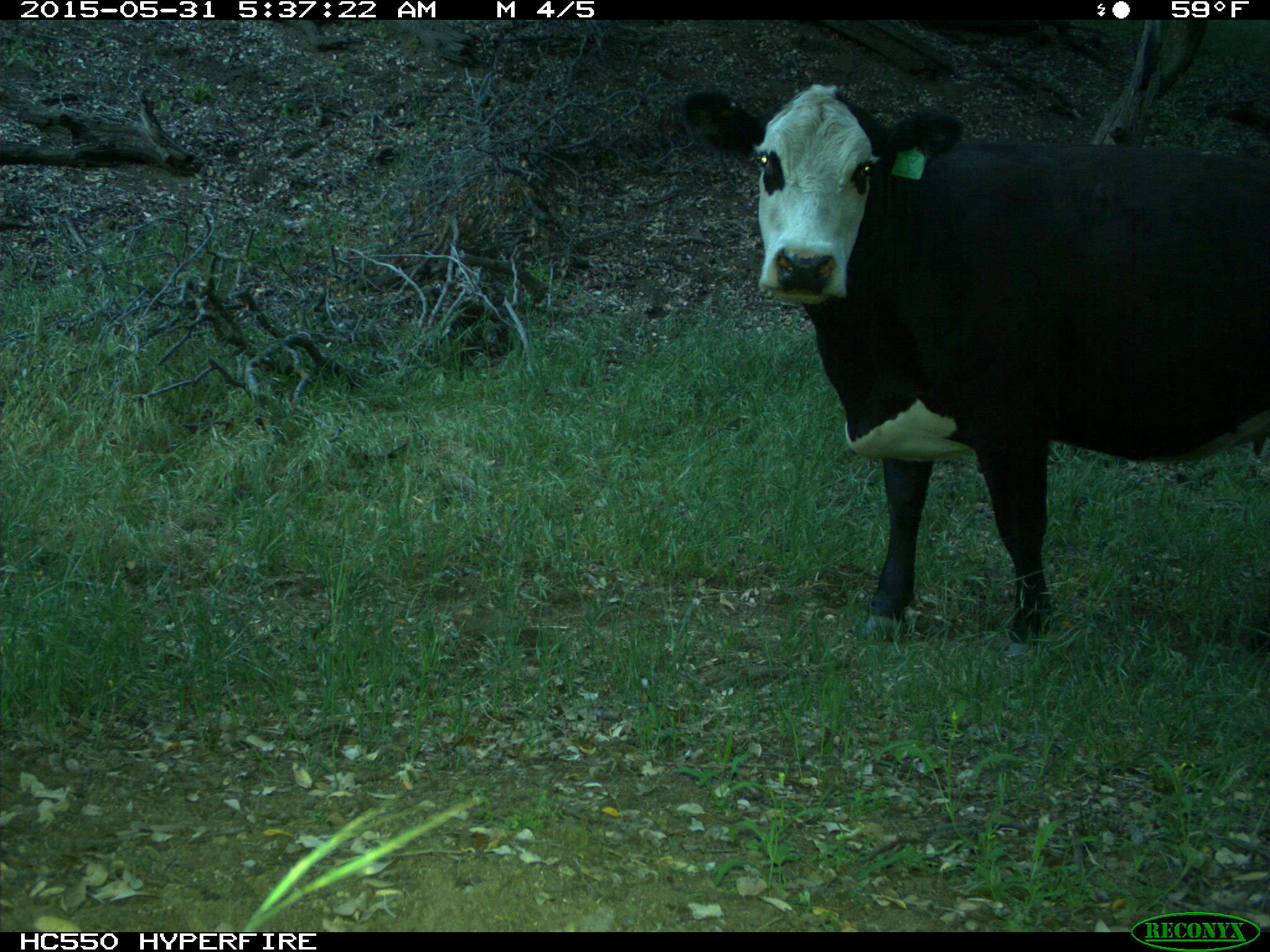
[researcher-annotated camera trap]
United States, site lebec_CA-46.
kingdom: Animalia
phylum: Chordata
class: Mammalia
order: Artiodactyla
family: Bovidae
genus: Bos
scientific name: Bos taurus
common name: domestic cow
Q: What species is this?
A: Bos taurus (domestic cow).